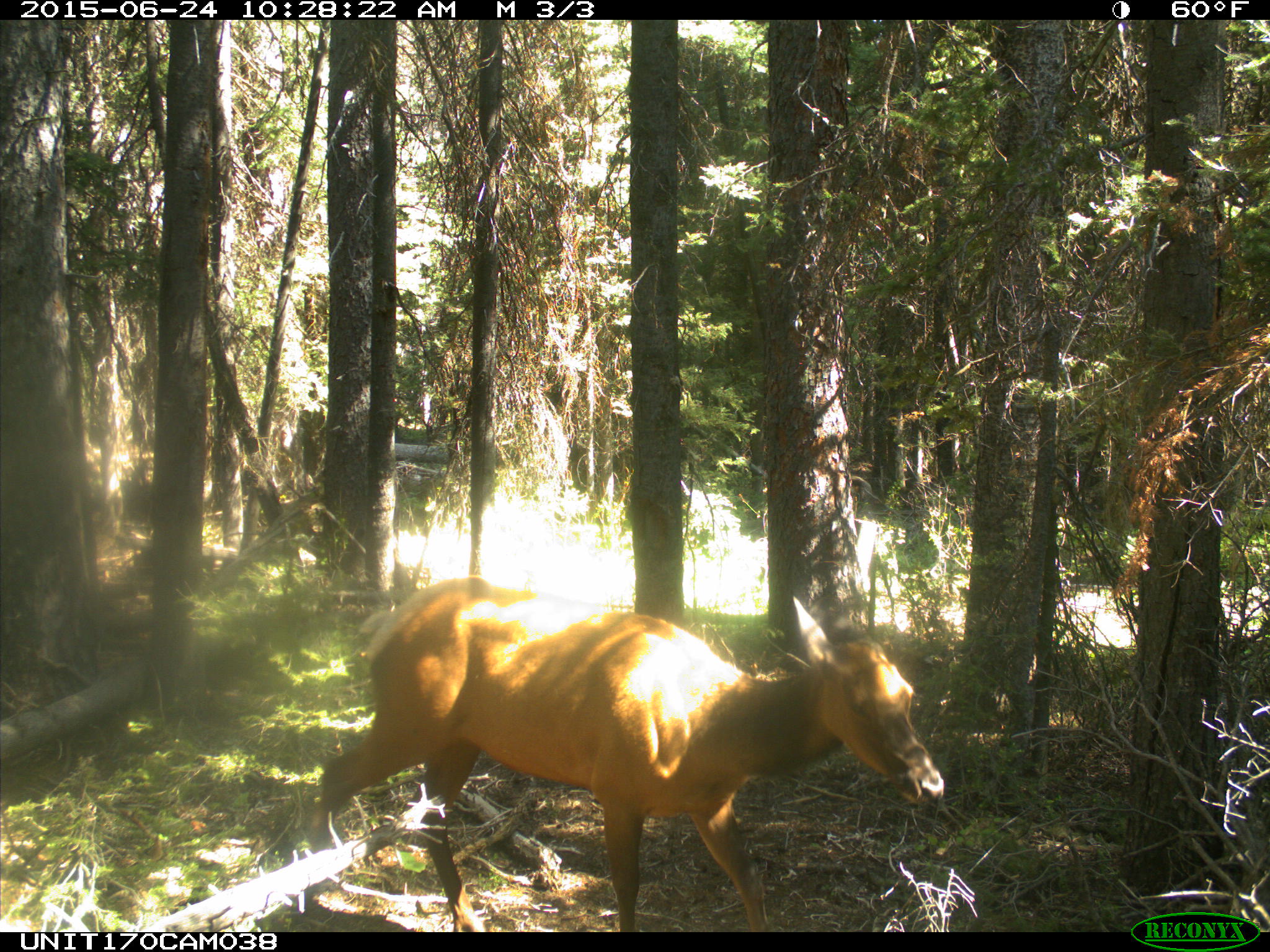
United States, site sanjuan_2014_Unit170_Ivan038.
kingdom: Animalia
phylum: Chordata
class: Mammalia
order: Artiodactyla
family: Cervidae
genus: Cervus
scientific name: Cervus elaphus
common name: red deer